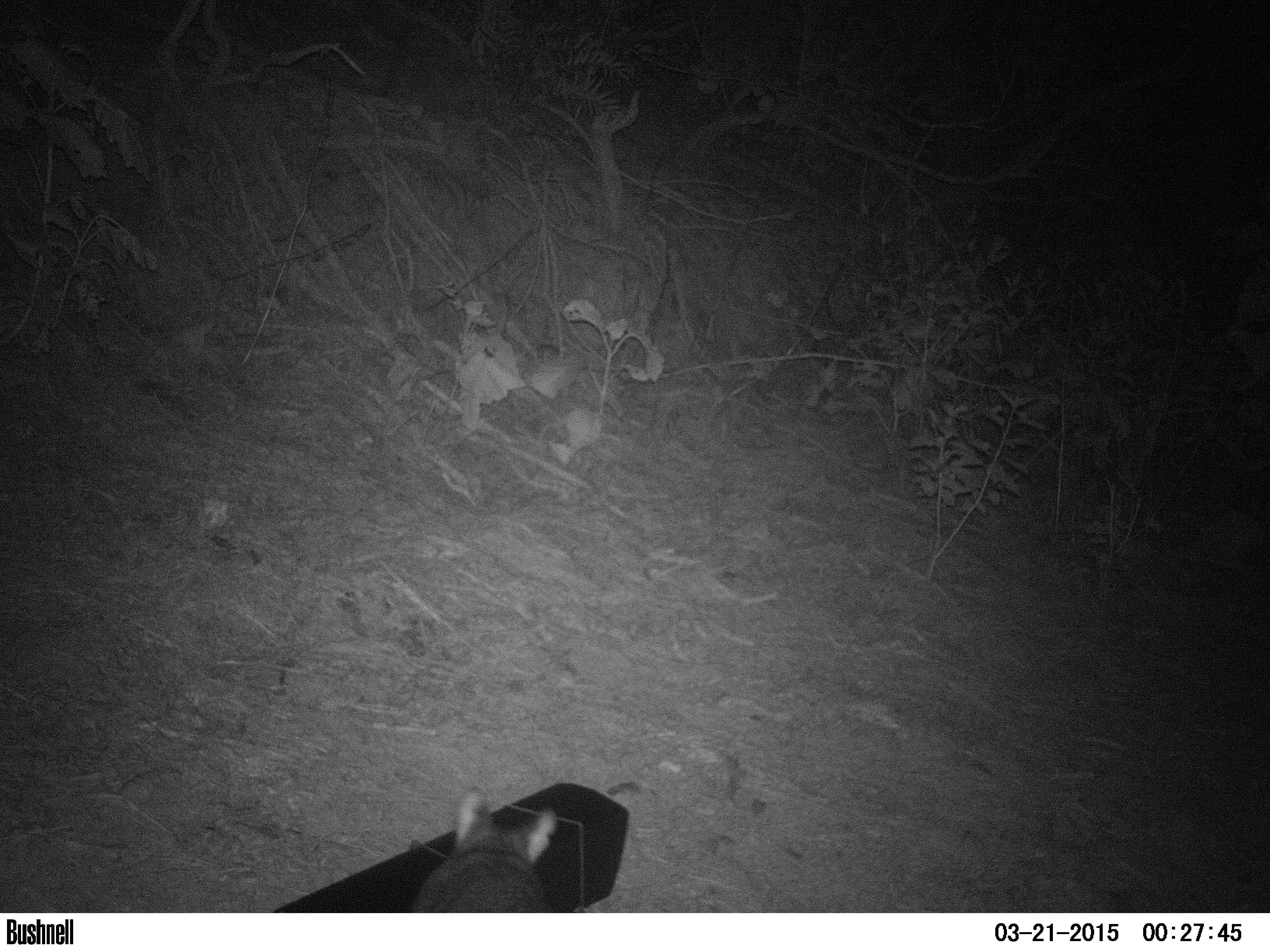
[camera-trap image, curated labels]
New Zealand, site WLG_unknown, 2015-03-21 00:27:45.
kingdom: Animalia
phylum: Chordata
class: Mammalia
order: Diprotodontia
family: Phalangeridae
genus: Trichosurus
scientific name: Trichosurus vulpecula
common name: common brushtail possum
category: possum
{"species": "possum (common brushtail possum) (Trichosurus vulpecula)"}